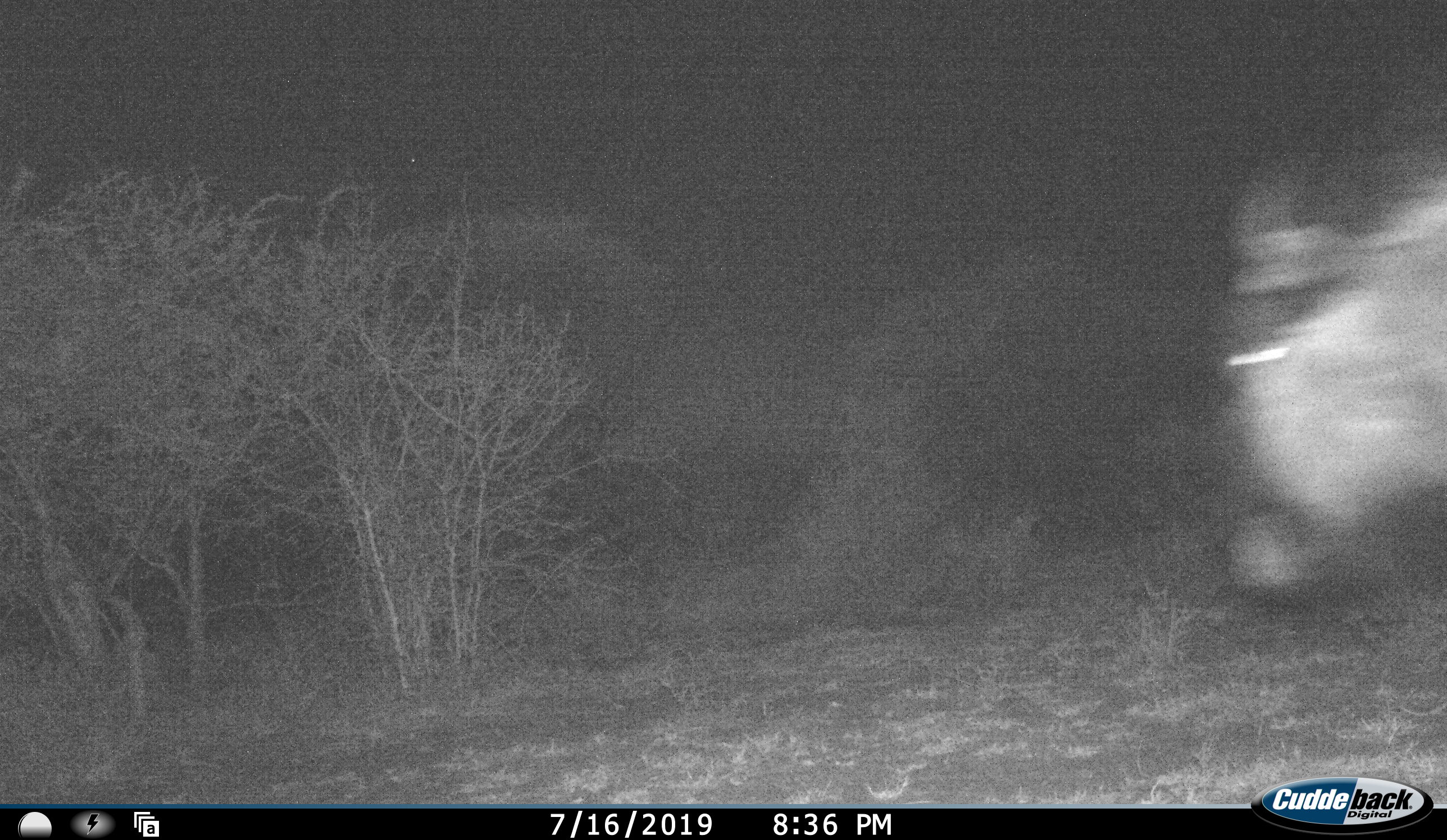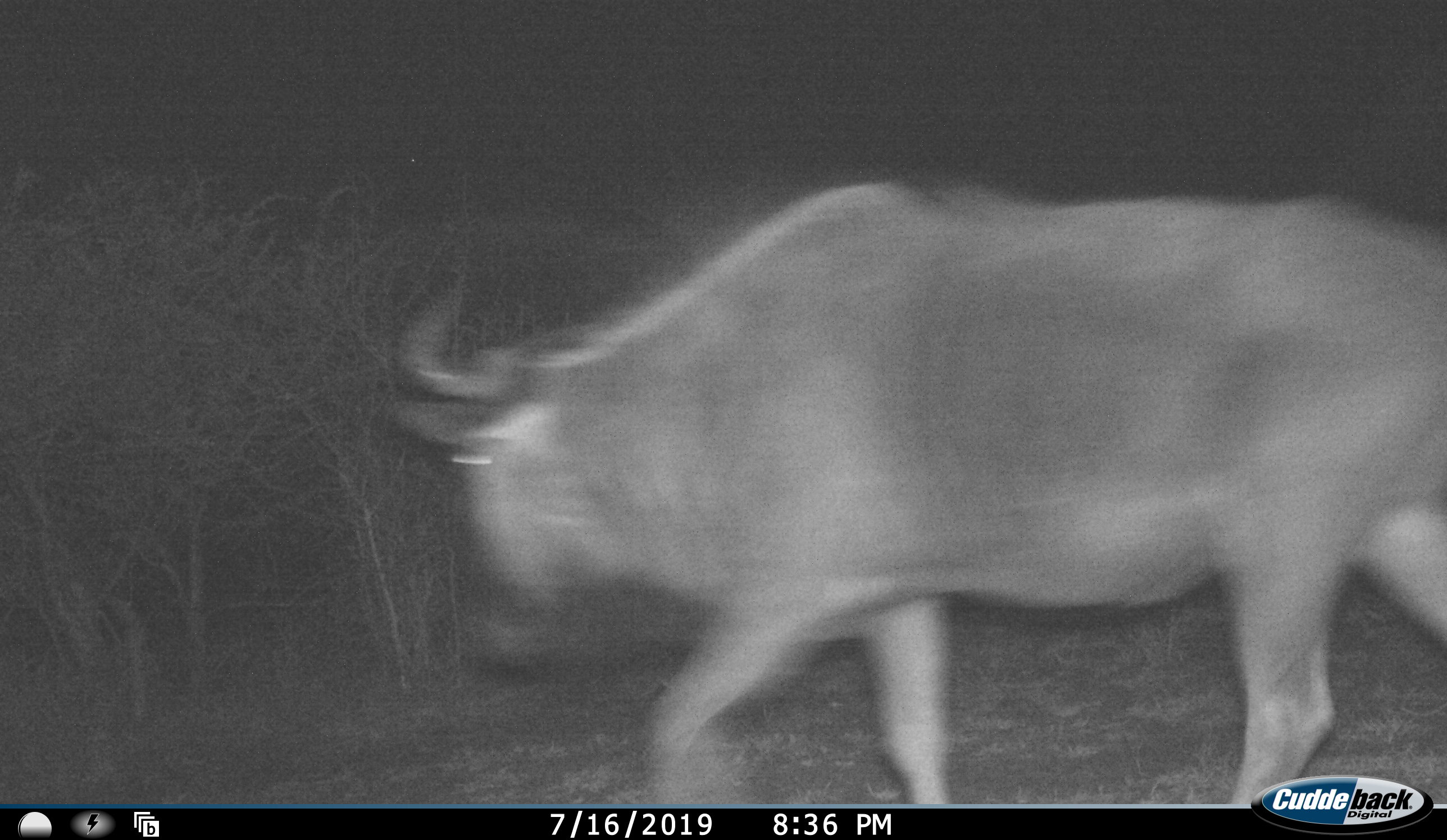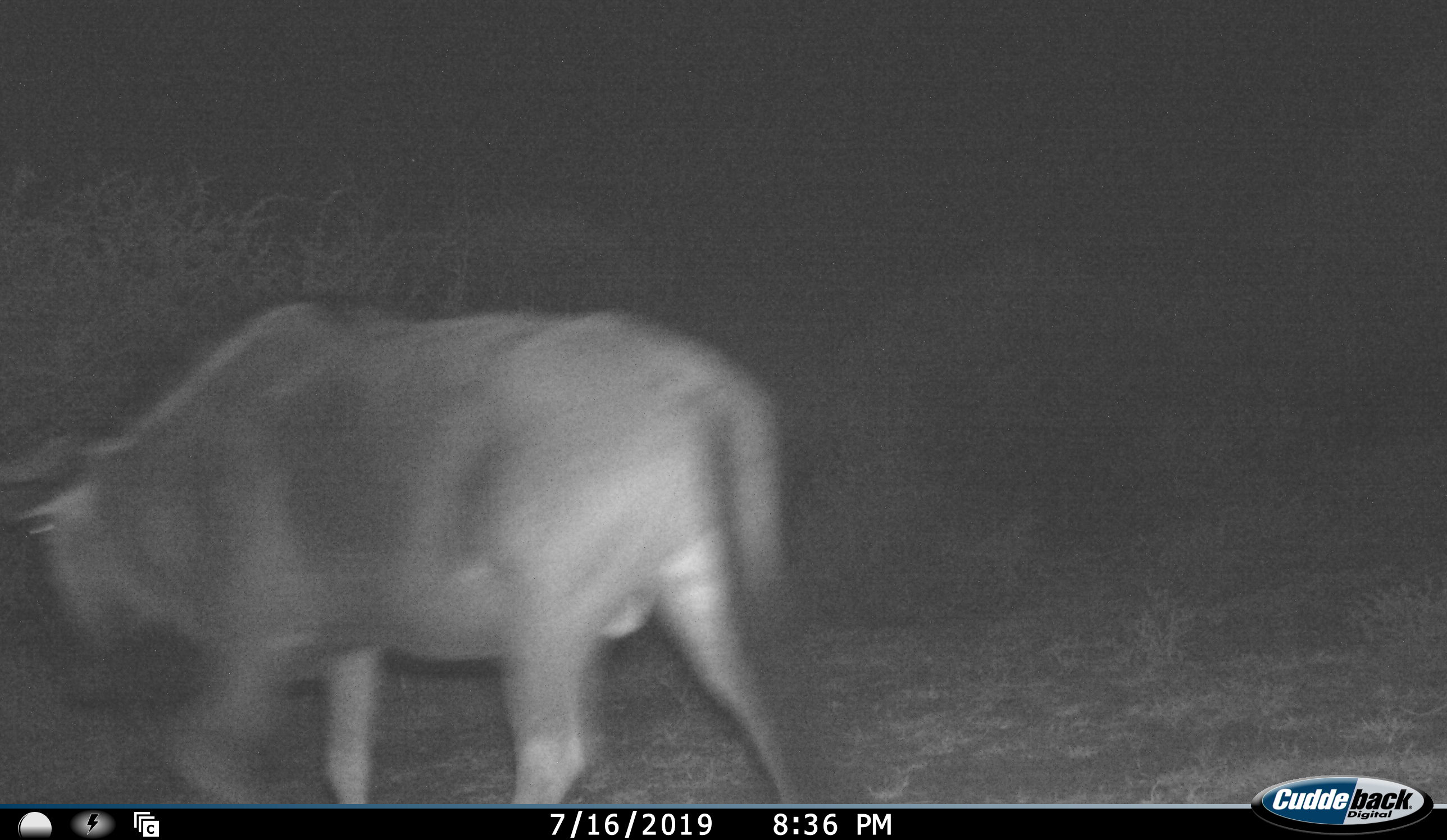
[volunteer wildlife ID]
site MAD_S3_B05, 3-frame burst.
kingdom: Animalia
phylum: Chordata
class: Mammalia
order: Artiodactyla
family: Bovidae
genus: Syncerus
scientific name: Syncerus caffer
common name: african buffalo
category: buffalo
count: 1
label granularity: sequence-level